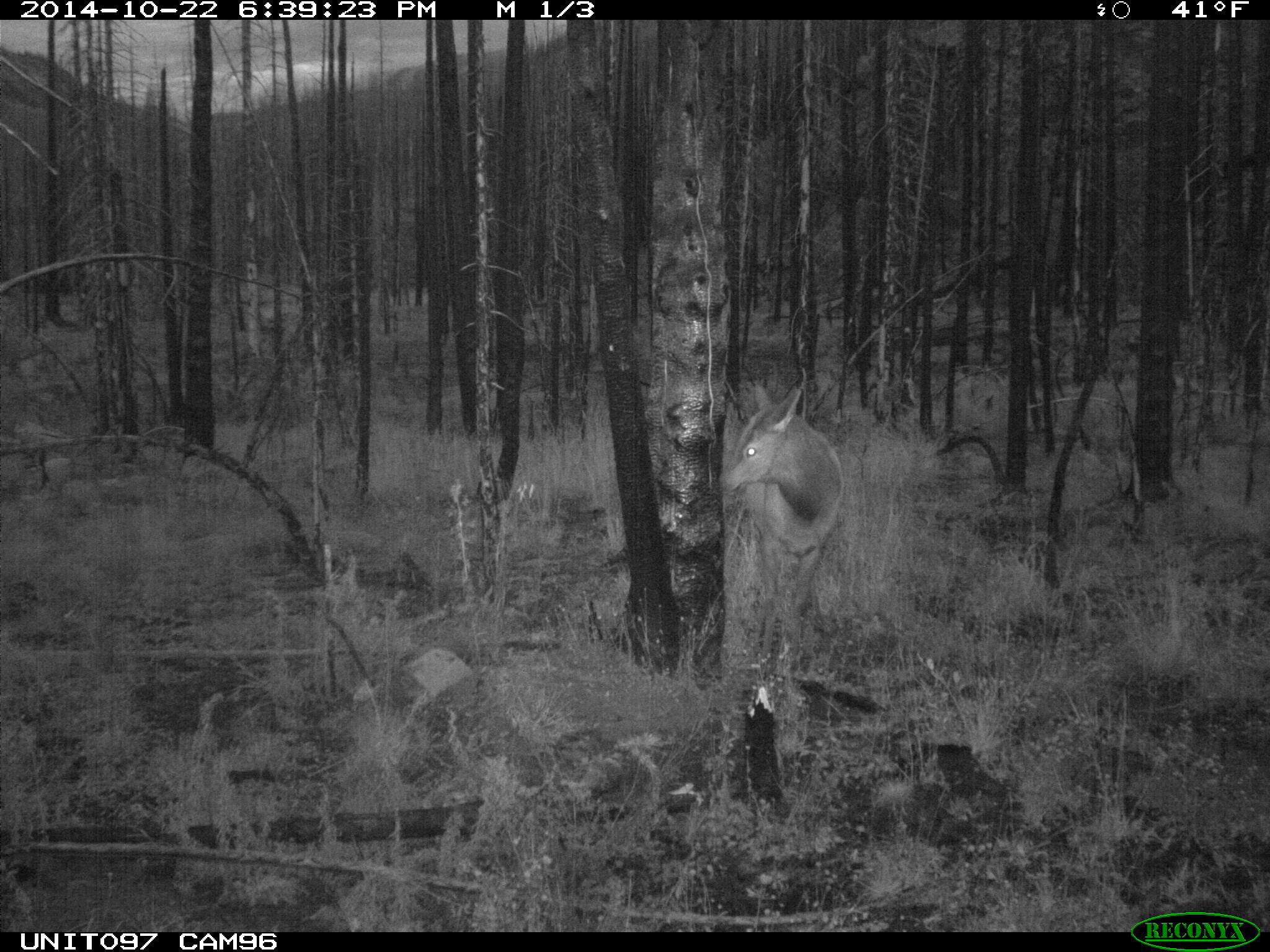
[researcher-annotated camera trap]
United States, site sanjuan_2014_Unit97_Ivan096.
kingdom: Animalia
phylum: Chordata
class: Mammalia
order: Artiodactyla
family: Cervidae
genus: Cervus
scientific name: Cervus elaphus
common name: red deer